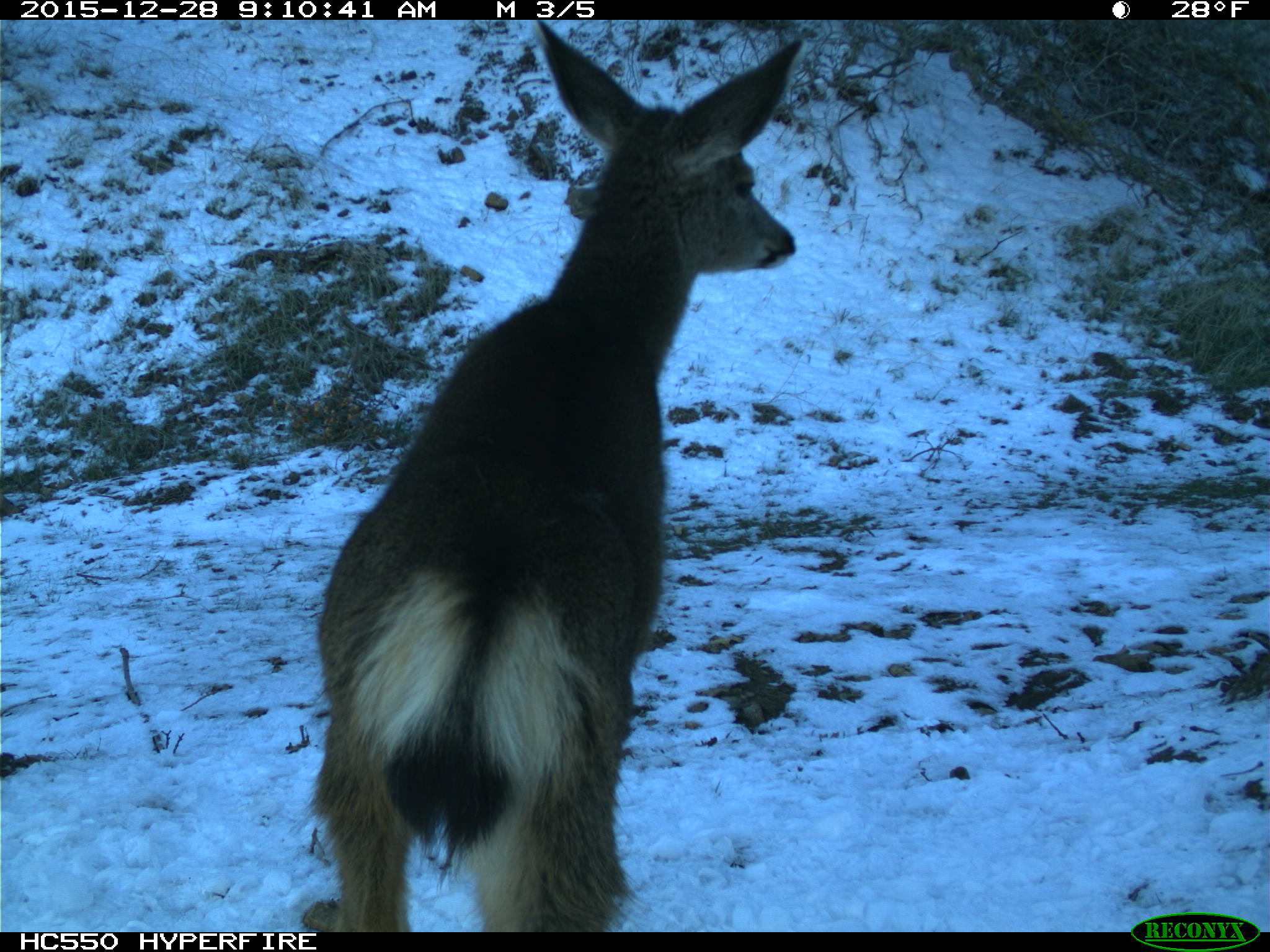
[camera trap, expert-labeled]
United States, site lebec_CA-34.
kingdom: Animalia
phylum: Chordata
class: Mammalia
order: Artiodactyla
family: Cervidae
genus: Odocoileus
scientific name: Odocoileus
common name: deer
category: unidentified deer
Unidentified deer (deer) (Odocoileus).